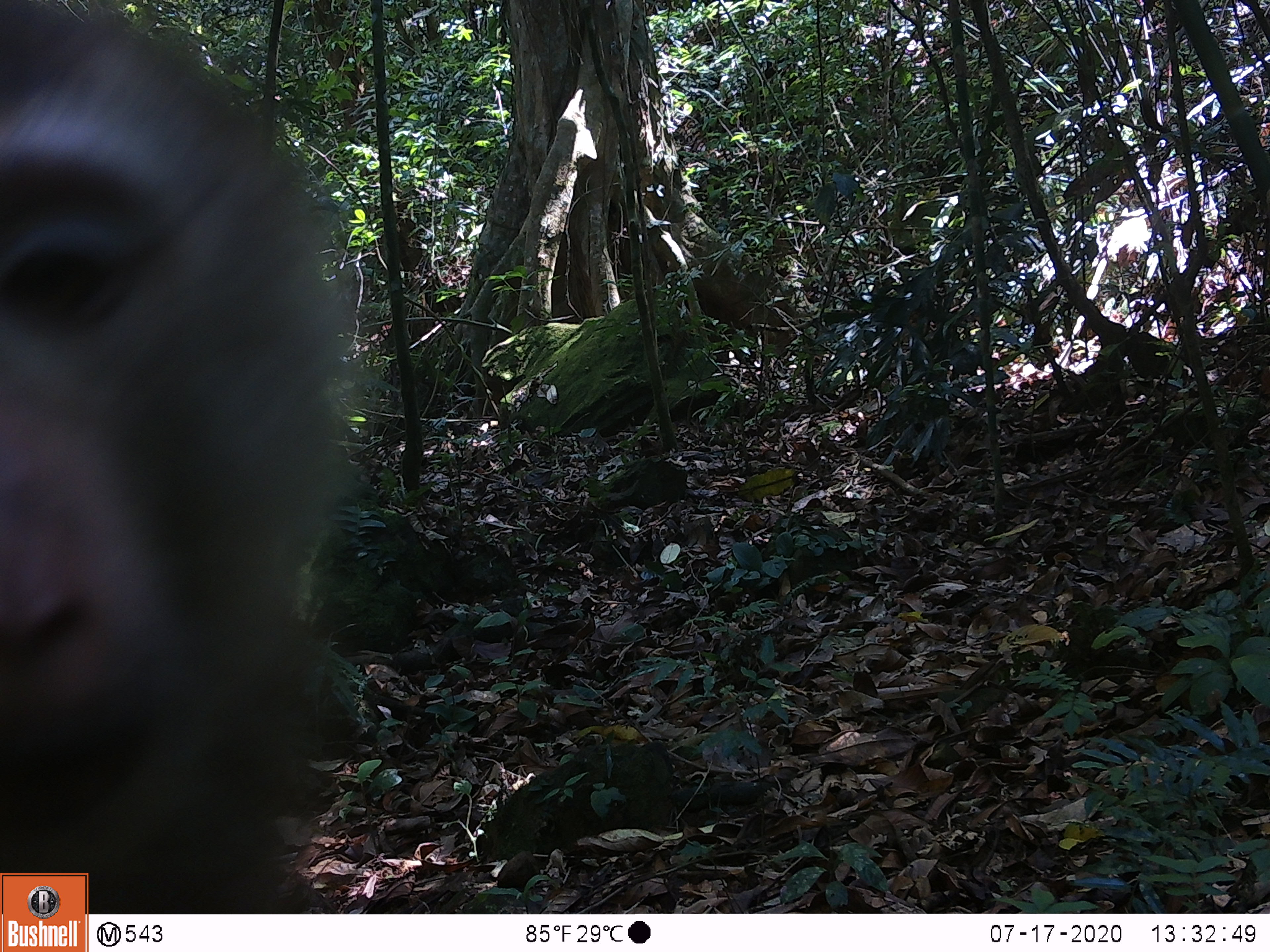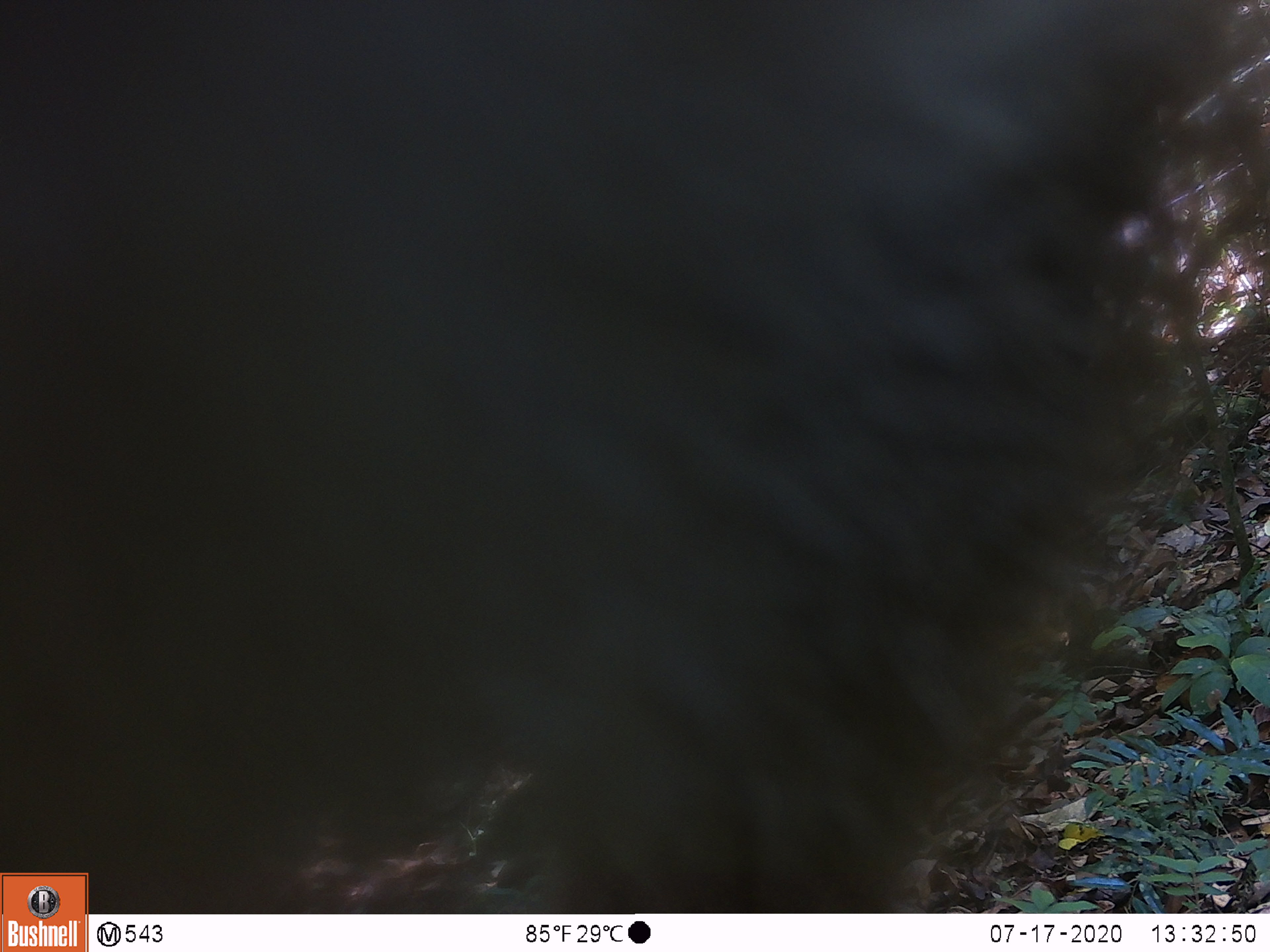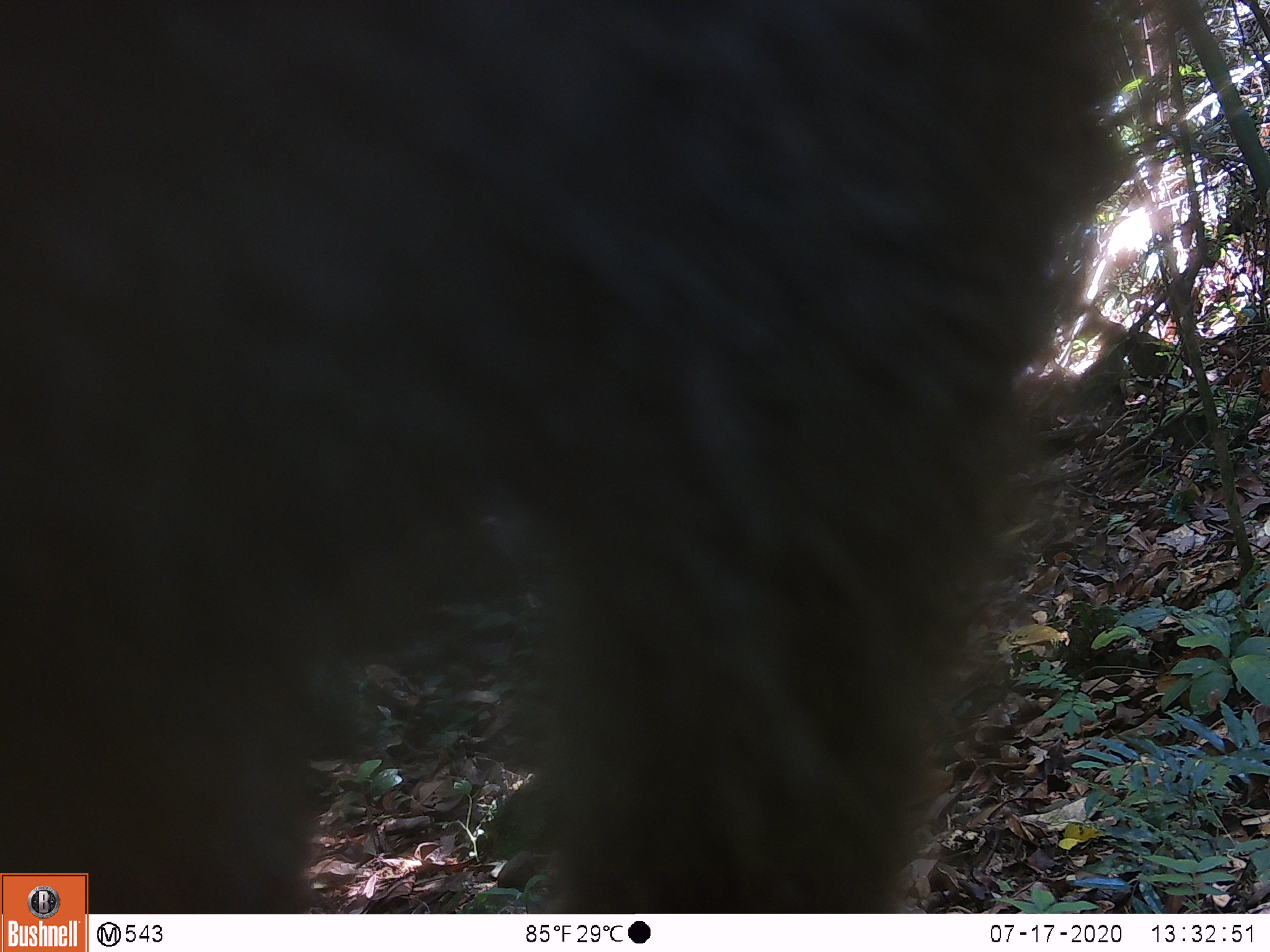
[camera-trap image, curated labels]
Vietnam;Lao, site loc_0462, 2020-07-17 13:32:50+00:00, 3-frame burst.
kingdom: Animalia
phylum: Chordata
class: Mammalia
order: Primates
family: Cercopithecidae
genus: Macaca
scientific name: Macaca nemestrina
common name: pig-tailed macaque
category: pig tailed macaque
Pig tailed macaque (pig-tailed macaque) (Macaca nemestrina). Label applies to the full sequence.